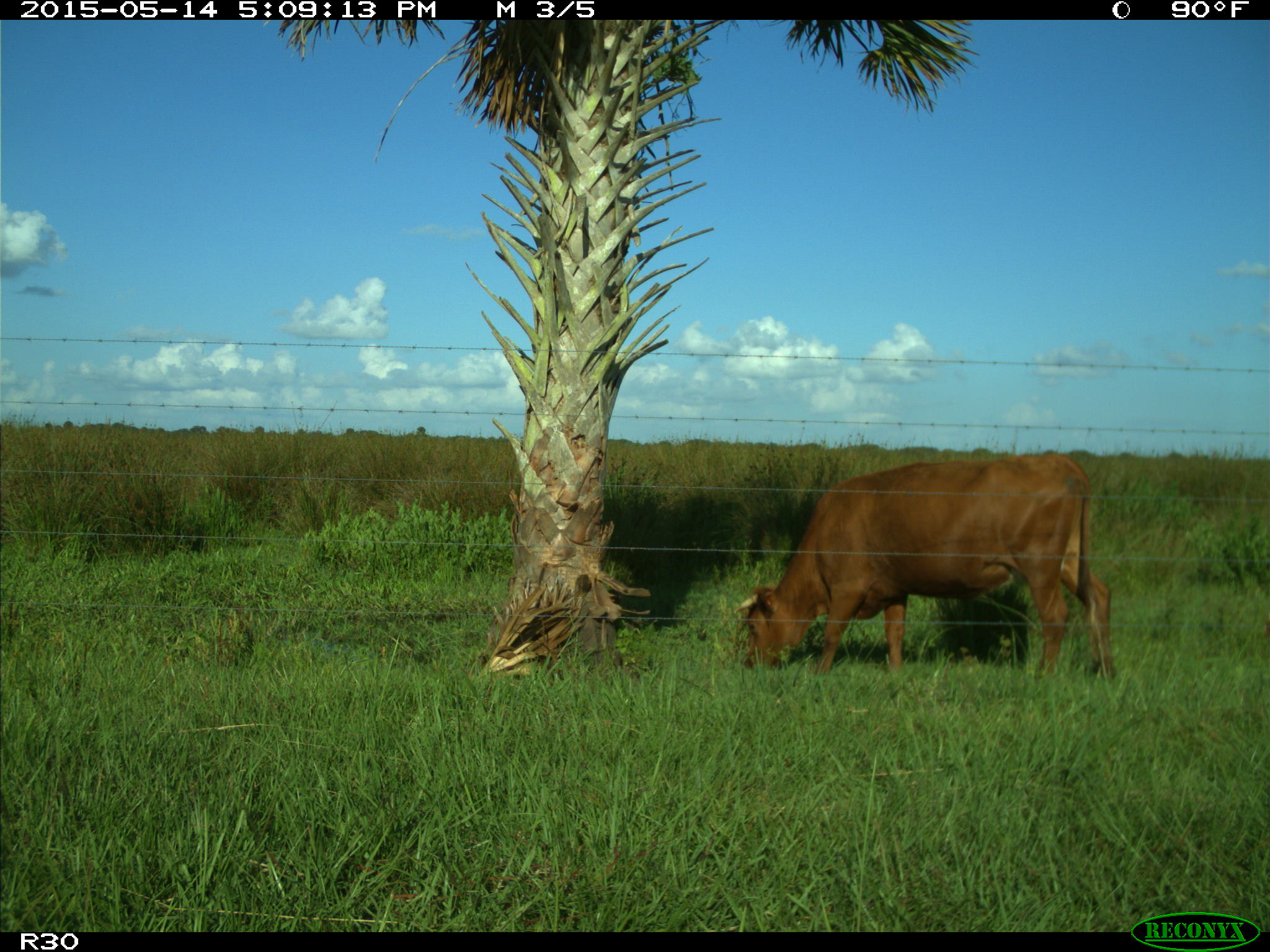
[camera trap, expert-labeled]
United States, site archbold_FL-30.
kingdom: Animalia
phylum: Chordata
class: Mammalia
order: Artiodactyla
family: Bovidae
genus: Bos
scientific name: Bos taurus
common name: domestic cow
Bos taurus (domestic cow).